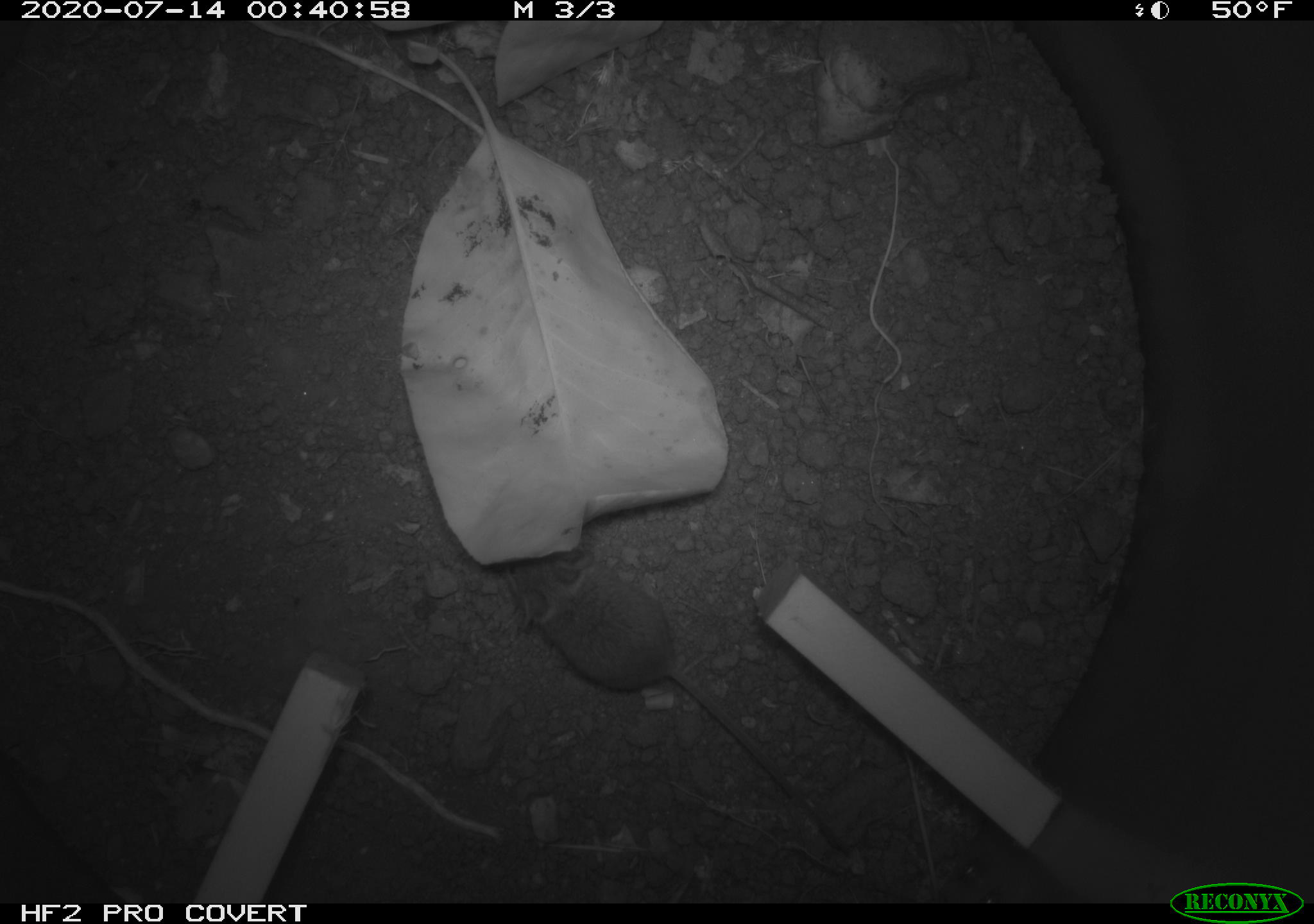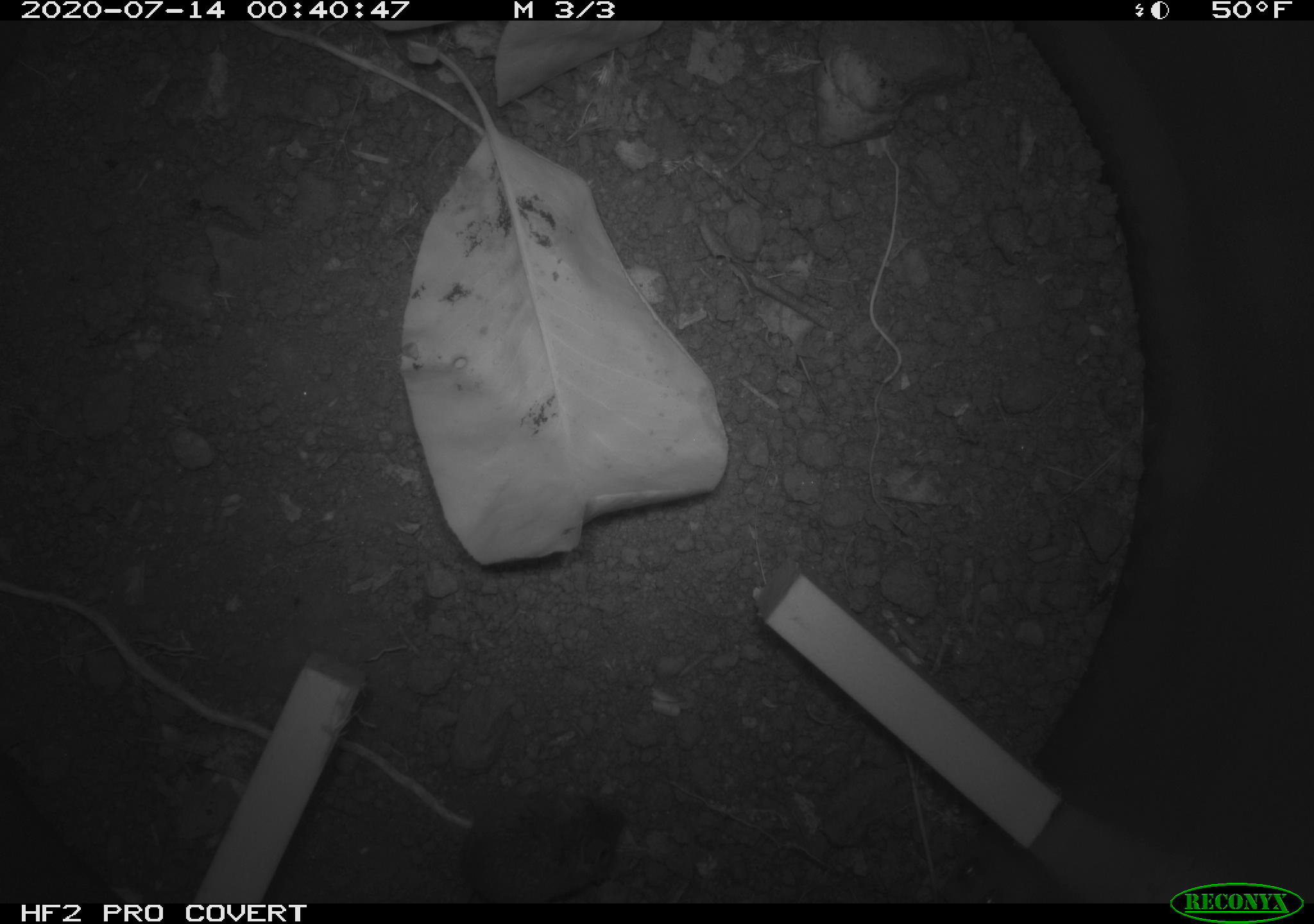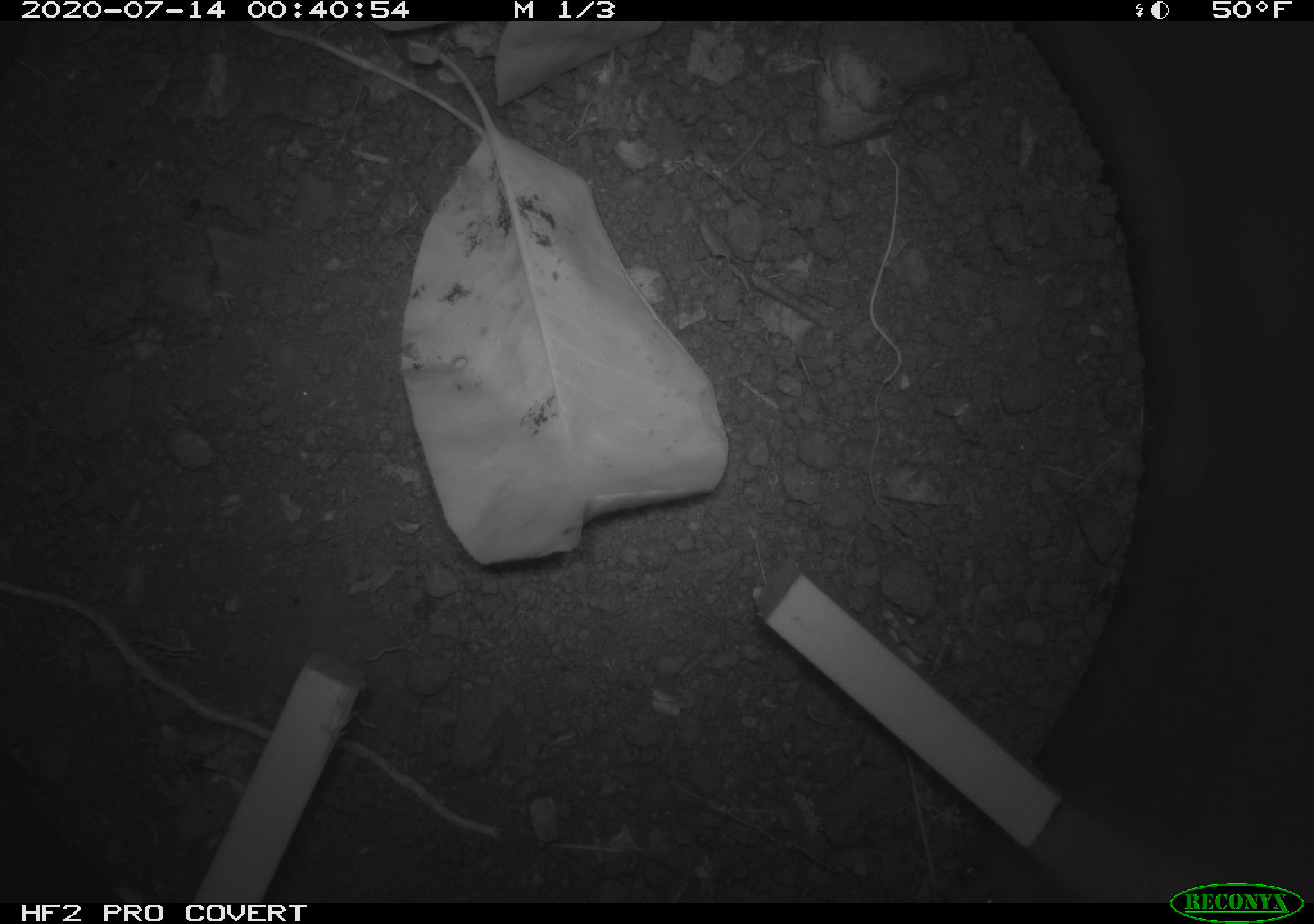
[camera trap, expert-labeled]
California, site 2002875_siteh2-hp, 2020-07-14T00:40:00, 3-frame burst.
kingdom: Animalia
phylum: Chordata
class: Mammalia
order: Rodentia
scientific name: Rodentia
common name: rodent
Rodent (Rodentia).